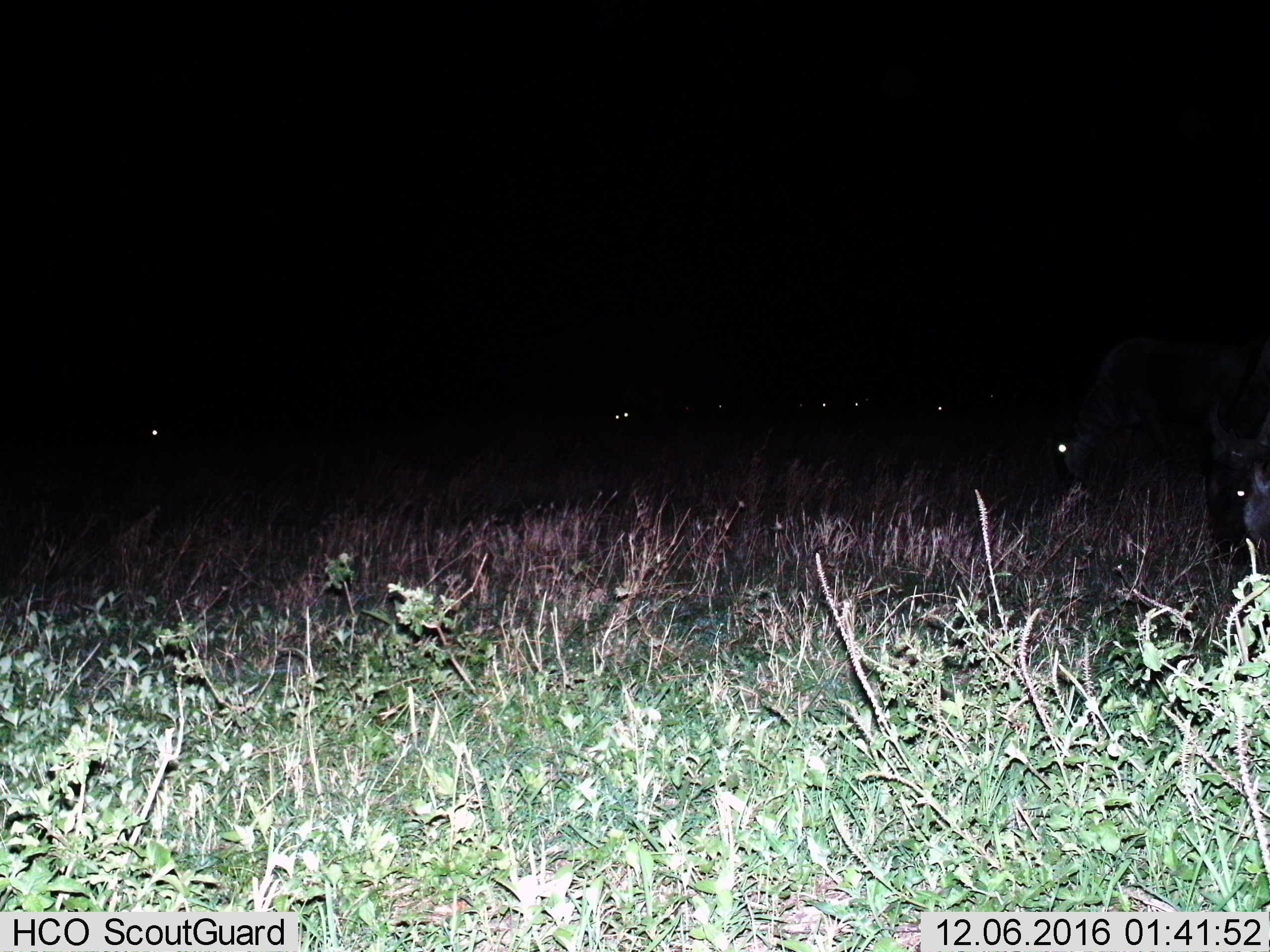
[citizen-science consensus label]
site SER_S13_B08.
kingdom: Animalia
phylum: Chordata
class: Mammalia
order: Artiodactyla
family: Bovidae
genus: Connochaetes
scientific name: Connochaetes taurinus taurinus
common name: blue wildebeest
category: wildebeestblue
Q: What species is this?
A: Wildebeestblue (blue wildebeest) (Connochaetes taurinus taurinus).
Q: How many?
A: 9.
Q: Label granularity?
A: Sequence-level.